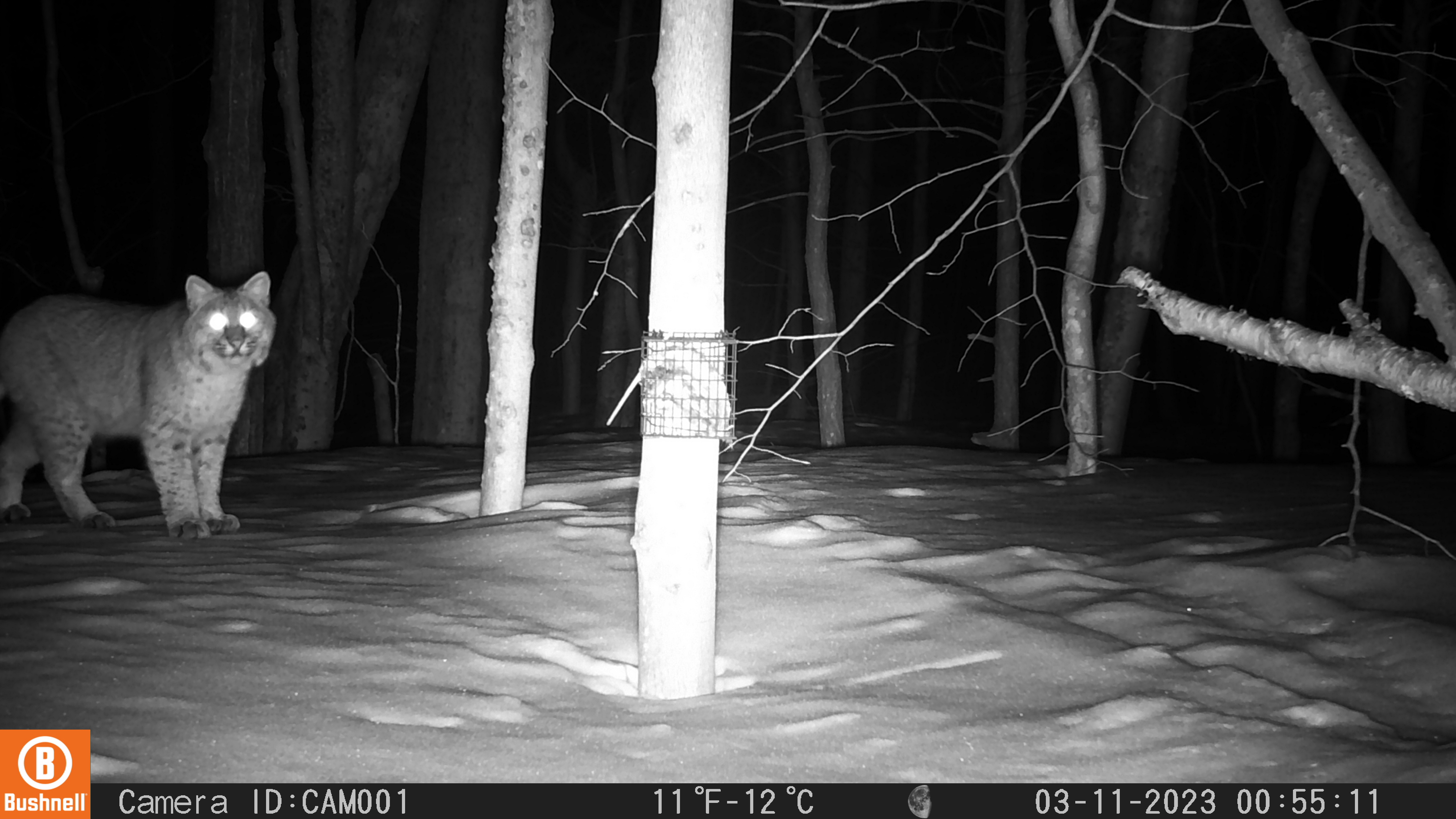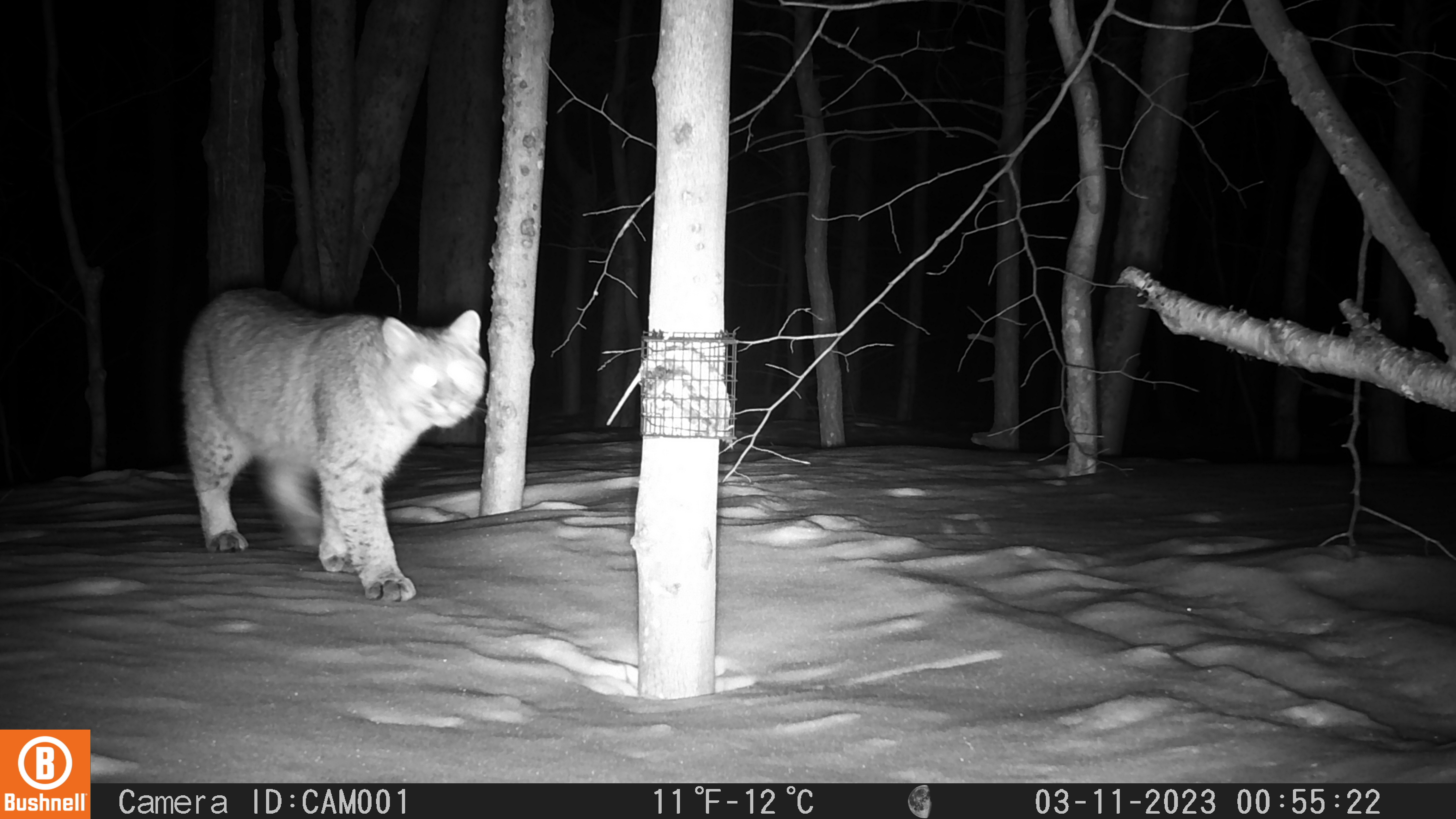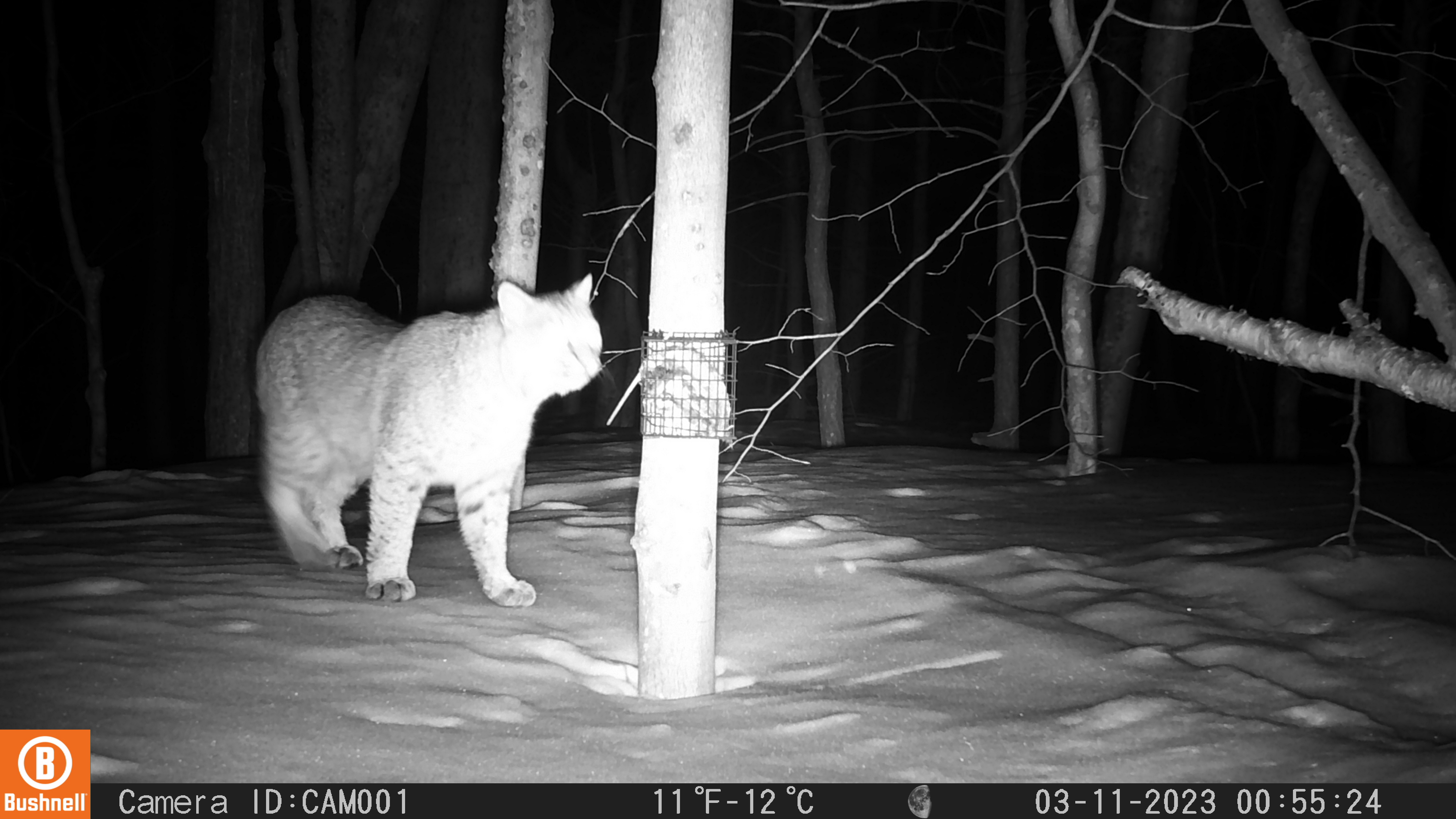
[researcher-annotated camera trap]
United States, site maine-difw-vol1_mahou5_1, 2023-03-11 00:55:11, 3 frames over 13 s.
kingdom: Animalia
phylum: Chordata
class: Mammalia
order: Carnivora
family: Felidae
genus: Lynx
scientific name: Lynx rufus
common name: bobcat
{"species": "bobcat (Lynx rufus)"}